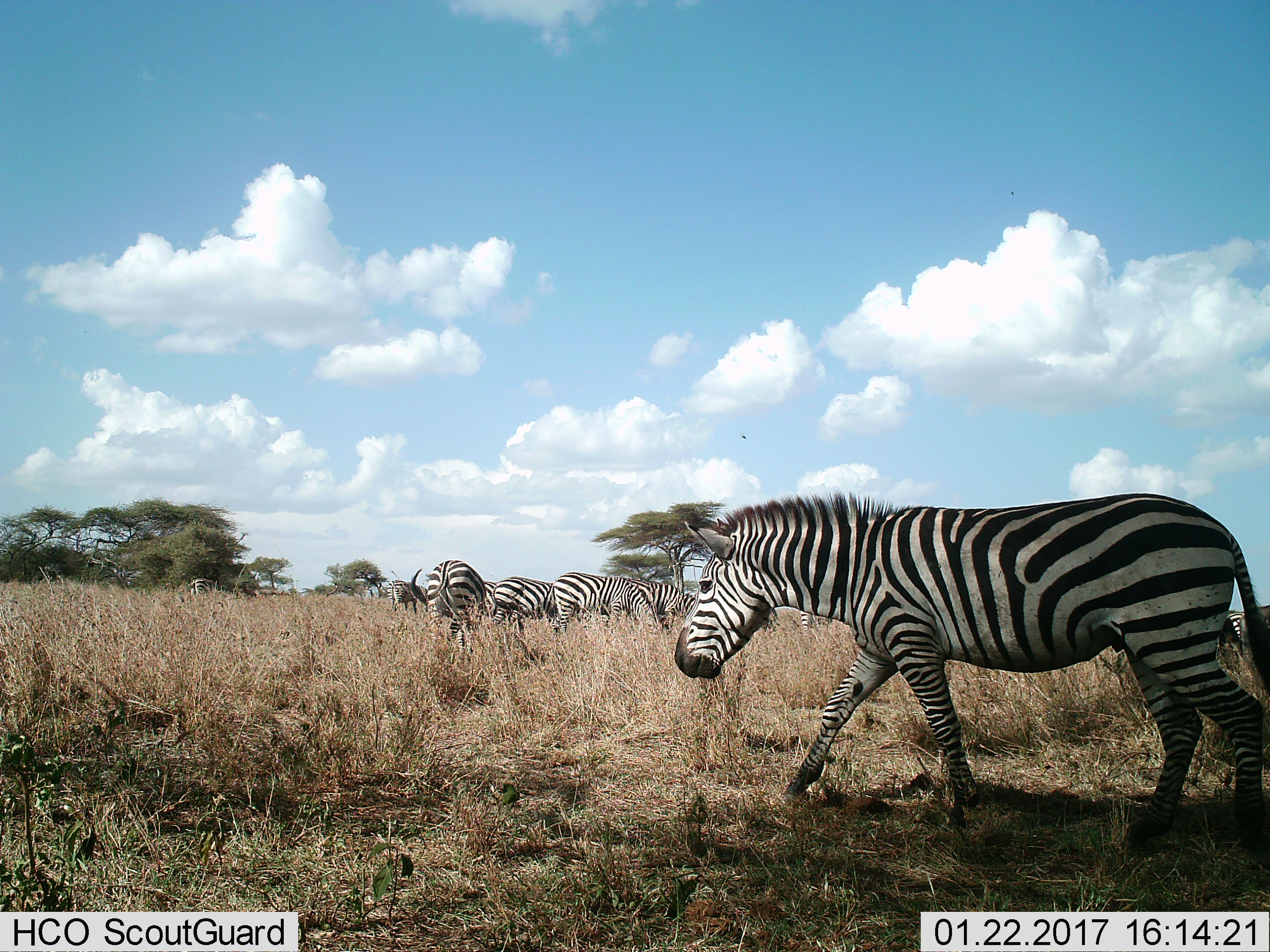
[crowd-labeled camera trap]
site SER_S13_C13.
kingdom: Animalia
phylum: Chordata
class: Mammalia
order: Perissodactyla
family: Equidae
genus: Equus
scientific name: Equus quagga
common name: plains zebra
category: zebraplains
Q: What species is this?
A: Zebraplains (plains zebra) (Equus quagga).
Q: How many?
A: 10.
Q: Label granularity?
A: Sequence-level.